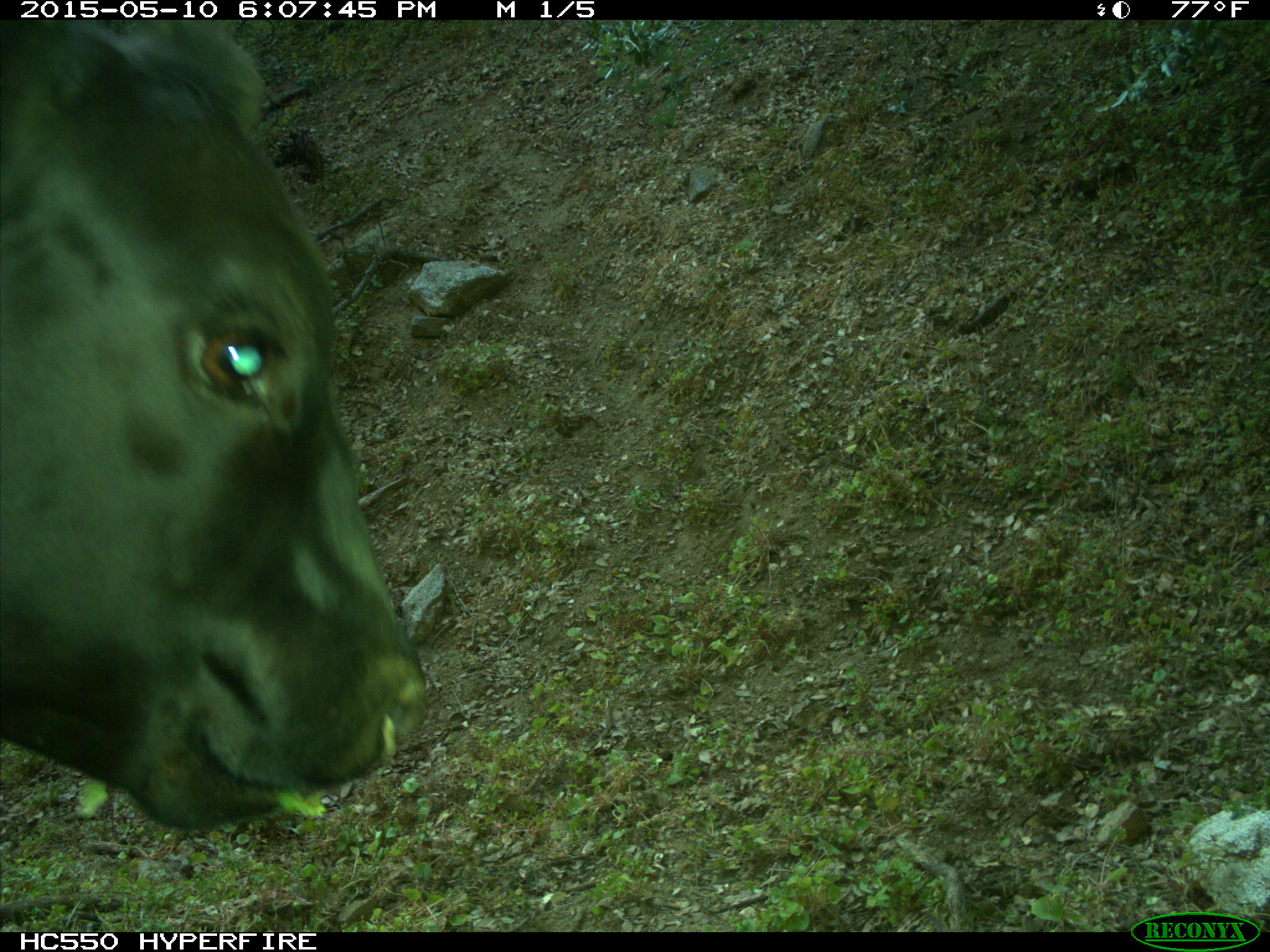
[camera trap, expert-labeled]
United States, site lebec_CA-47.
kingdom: Animalia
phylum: Chordata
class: Mammalia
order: Artiodactyla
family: Bovidae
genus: Bos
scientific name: Bos taurus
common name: domestic cow